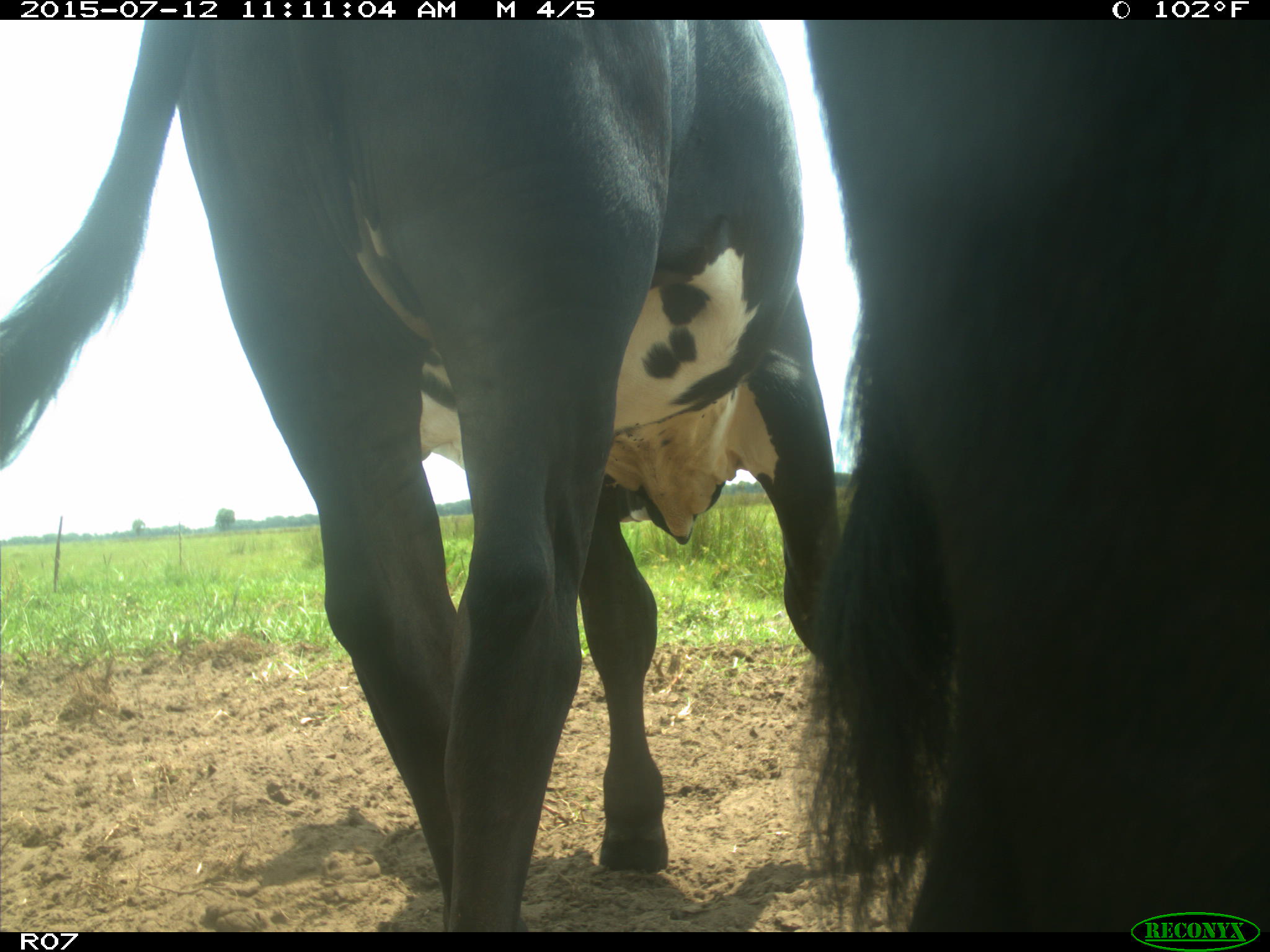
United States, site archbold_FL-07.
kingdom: Animalia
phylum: Chordata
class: Mammalia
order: Artiodactyla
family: Bovidae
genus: Bos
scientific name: Bos taurus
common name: domestic cow